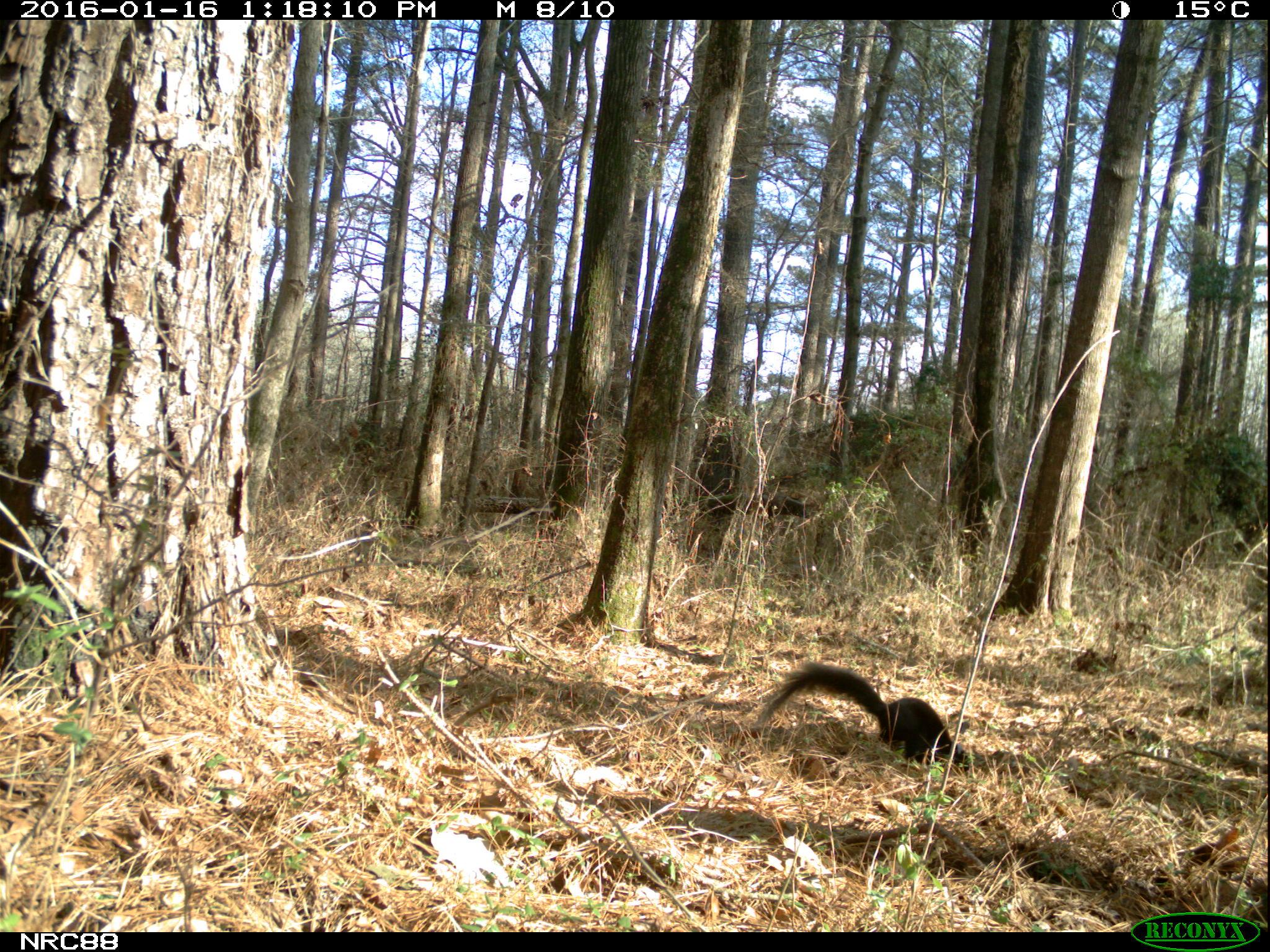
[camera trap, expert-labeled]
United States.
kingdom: Animalia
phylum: Chordata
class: Mammalia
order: Rodentia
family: Sciuridae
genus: Sciurus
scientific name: Sciurus niger cinereus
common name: eastern fox squirrel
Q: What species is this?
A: Eastern Fox Squirrel (Sciurus niger cinereus).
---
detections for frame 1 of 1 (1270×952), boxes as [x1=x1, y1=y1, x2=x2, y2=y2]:
Eastern Fox Squirrel: [x1=749, y1=658, x2=958, y2=767]